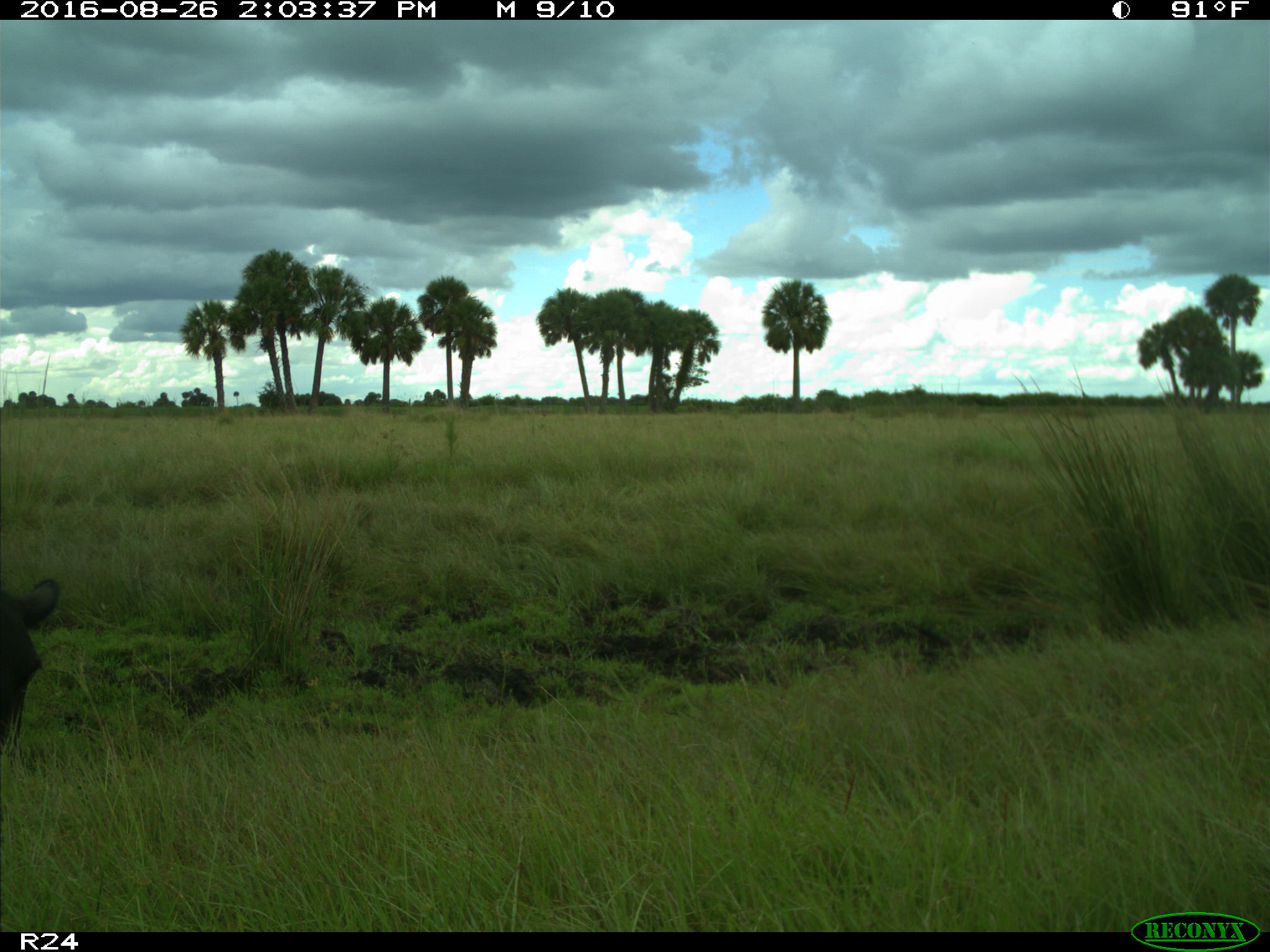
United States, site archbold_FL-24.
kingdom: Animalia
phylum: Chordata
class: Mammalia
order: Artiodactyla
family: Bovidae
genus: Bos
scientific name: Bos taurus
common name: domestic cow